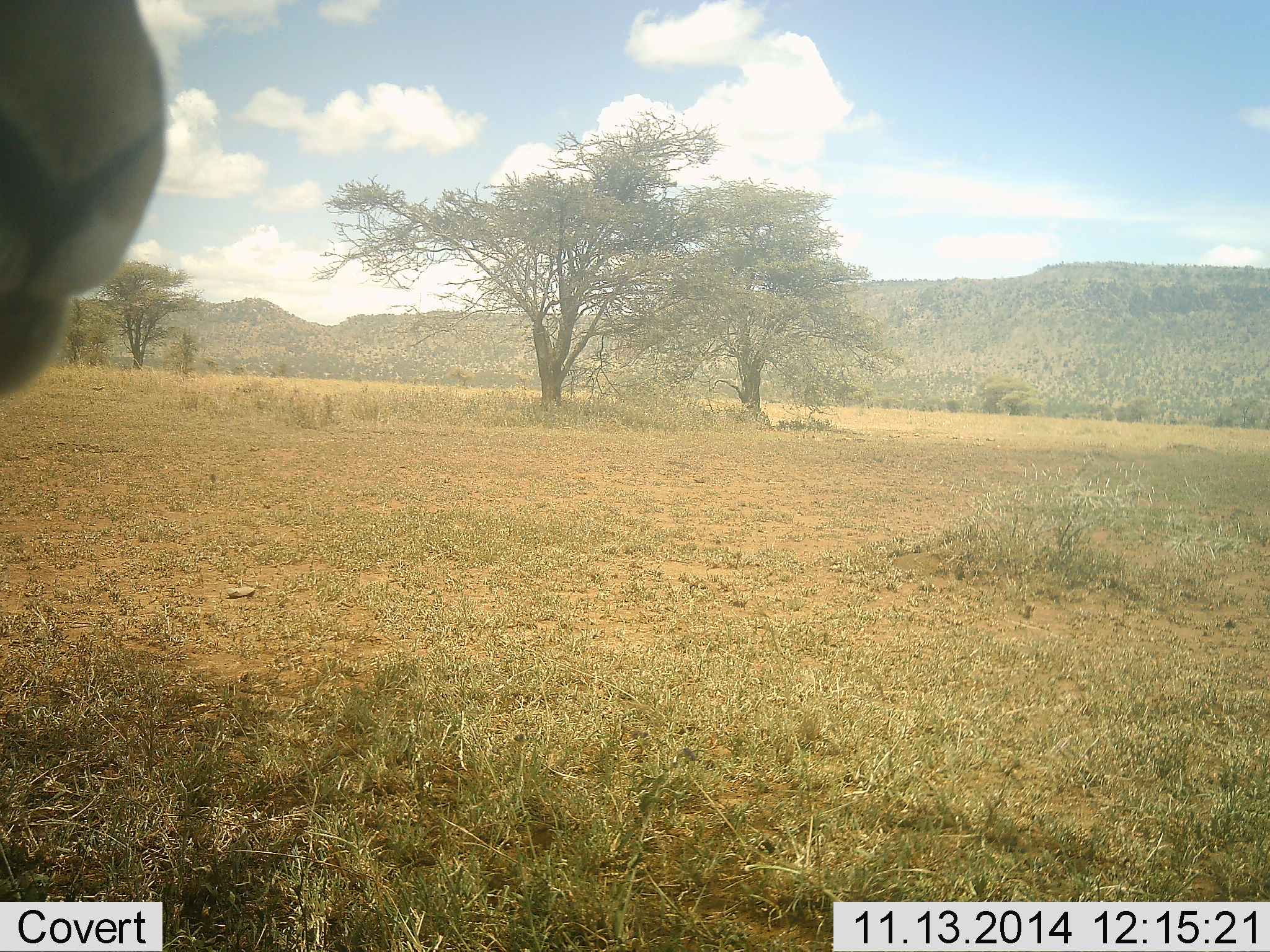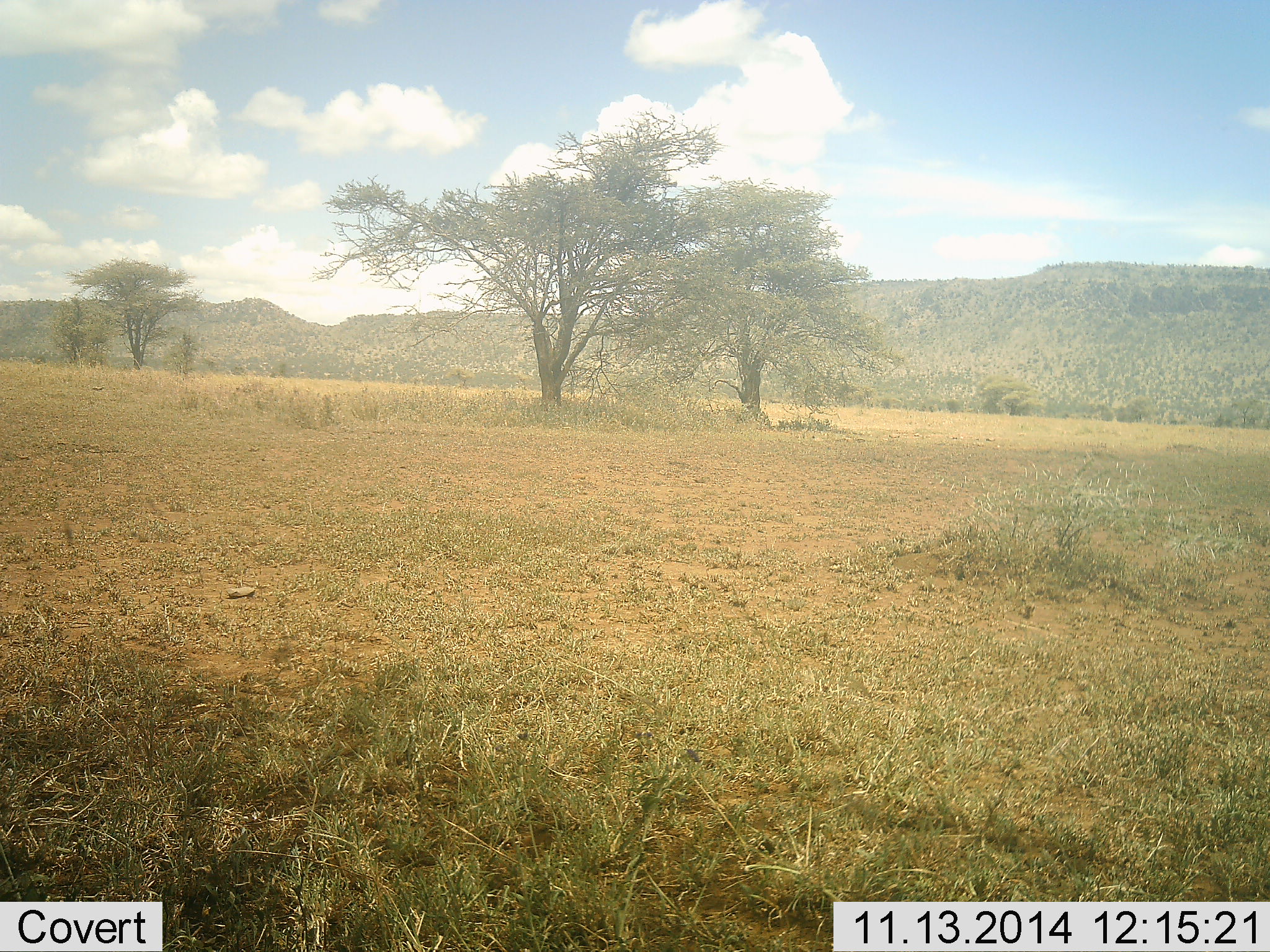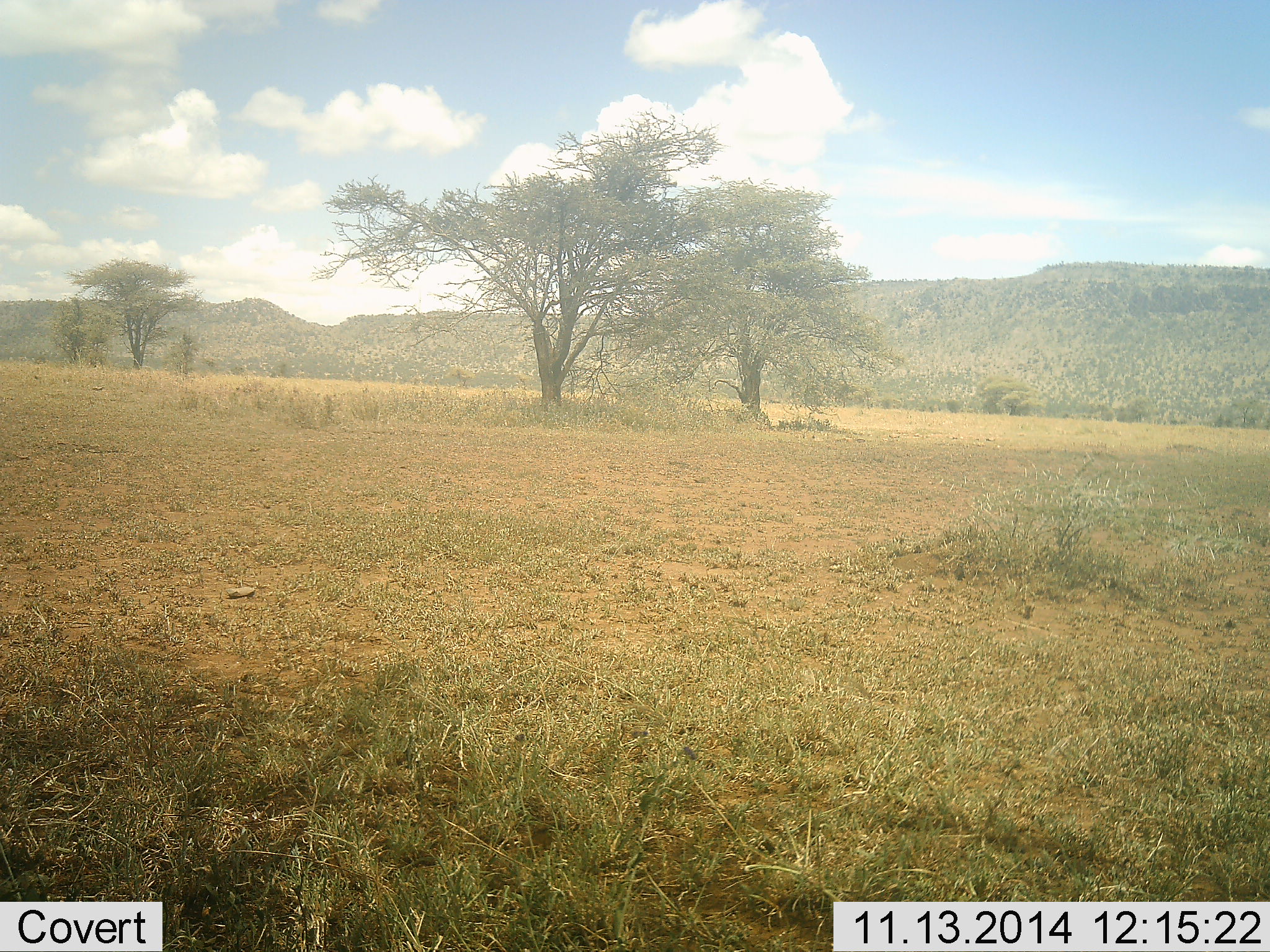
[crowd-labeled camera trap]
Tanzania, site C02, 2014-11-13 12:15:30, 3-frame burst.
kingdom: Animalia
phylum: Chordata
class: Mammalia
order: Carnivora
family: Felidae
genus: Panthera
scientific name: Panthera leo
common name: lion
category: lionfemale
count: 1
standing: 20%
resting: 0%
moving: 80%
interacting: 0%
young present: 0%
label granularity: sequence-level